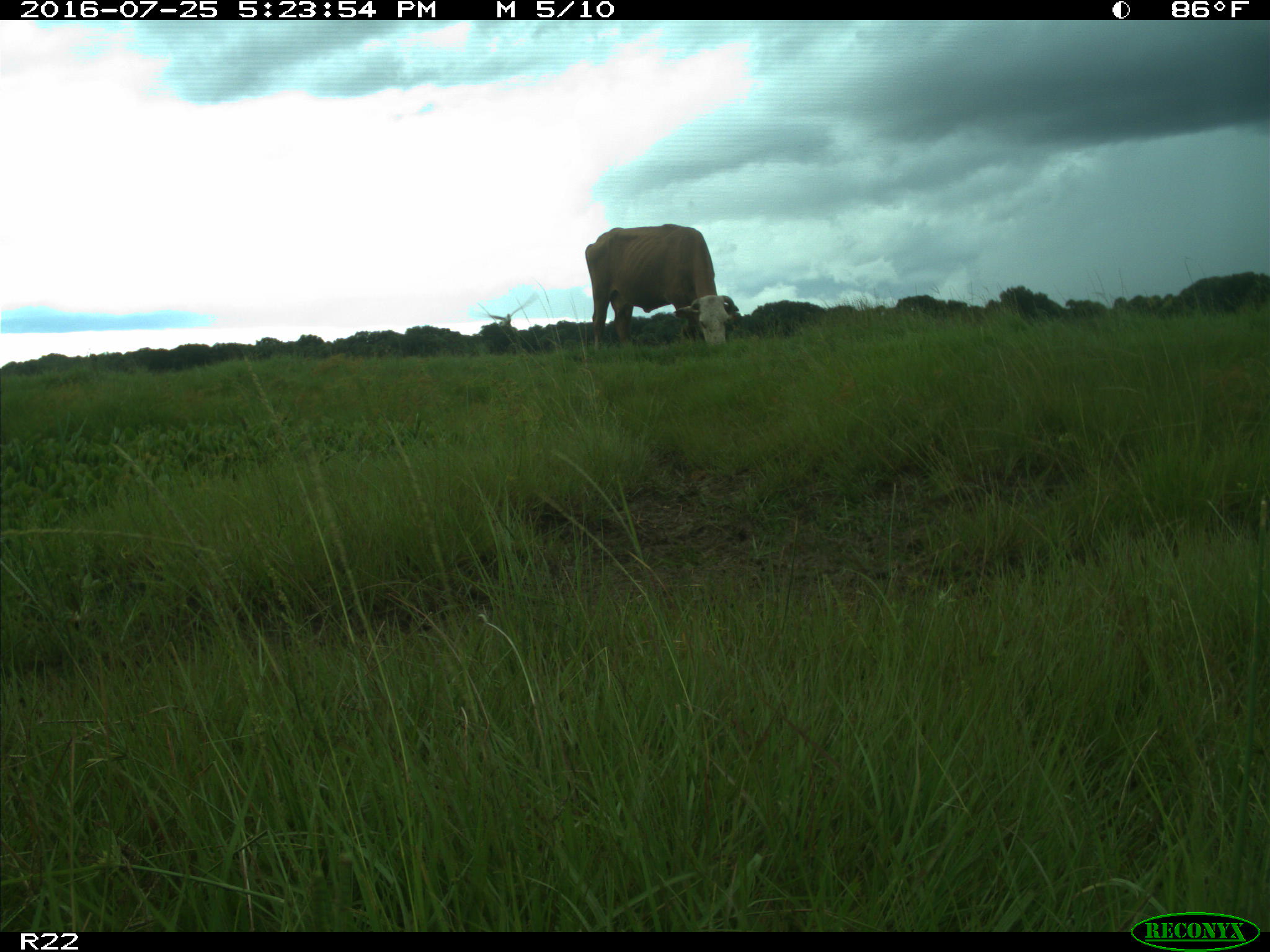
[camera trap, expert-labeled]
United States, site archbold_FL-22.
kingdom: Animalia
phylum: Chordata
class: Mammalia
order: Artiodactyla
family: Bovidae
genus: Bos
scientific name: Bos taurus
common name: domestic cow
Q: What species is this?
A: Bos taurus (domestic cow).